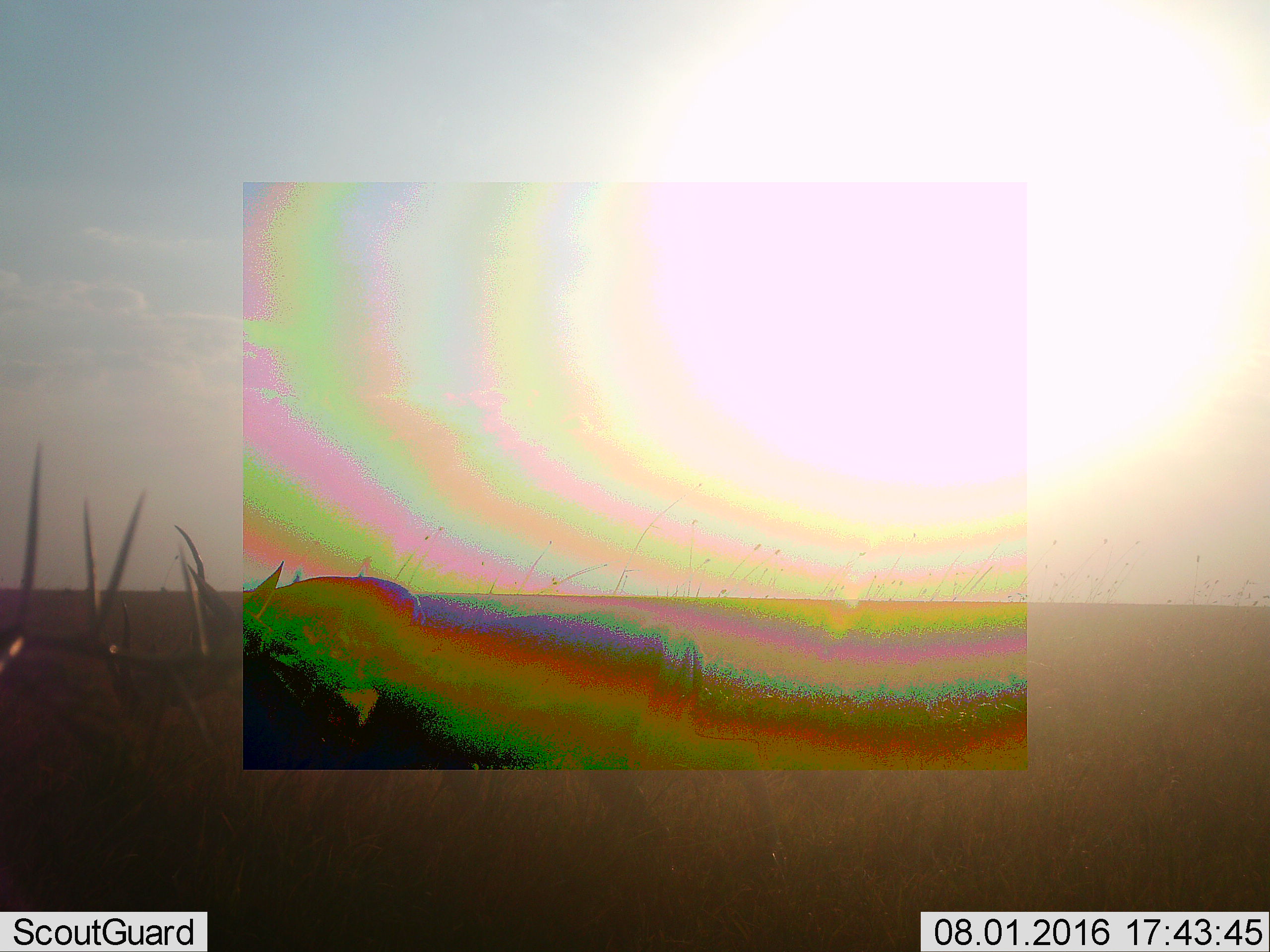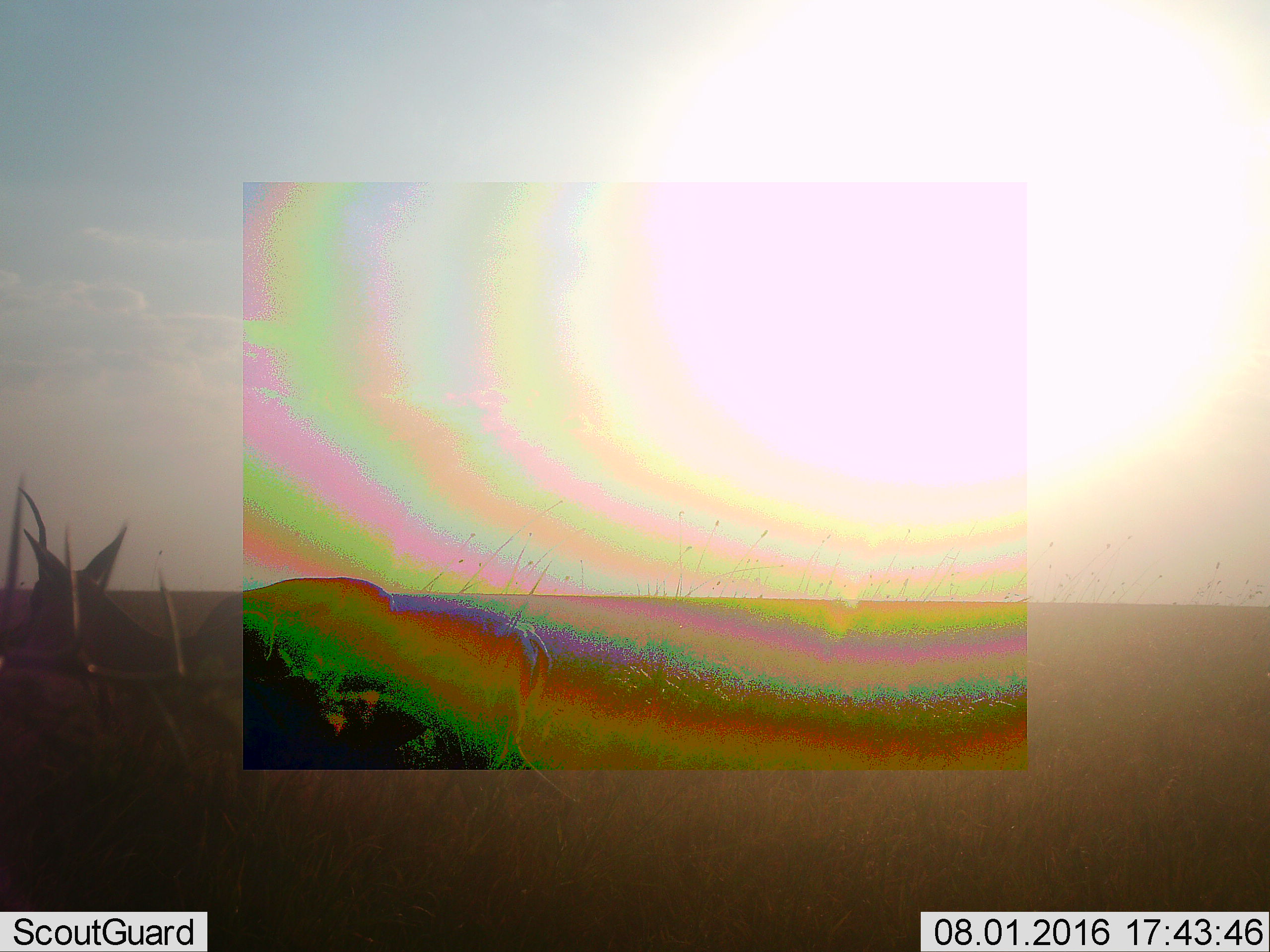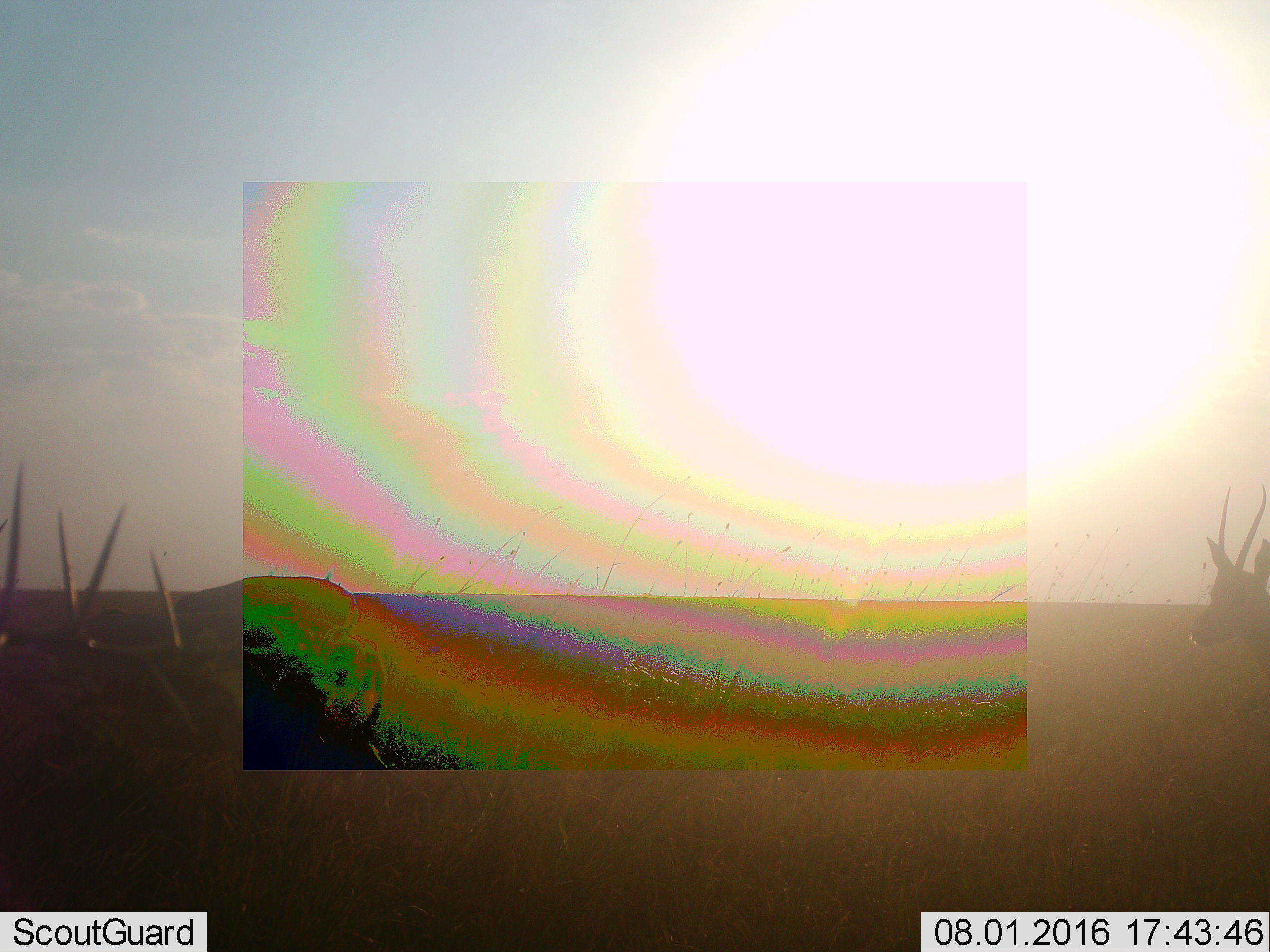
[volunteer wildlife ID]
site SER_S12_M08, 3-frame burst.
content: unidentified animal